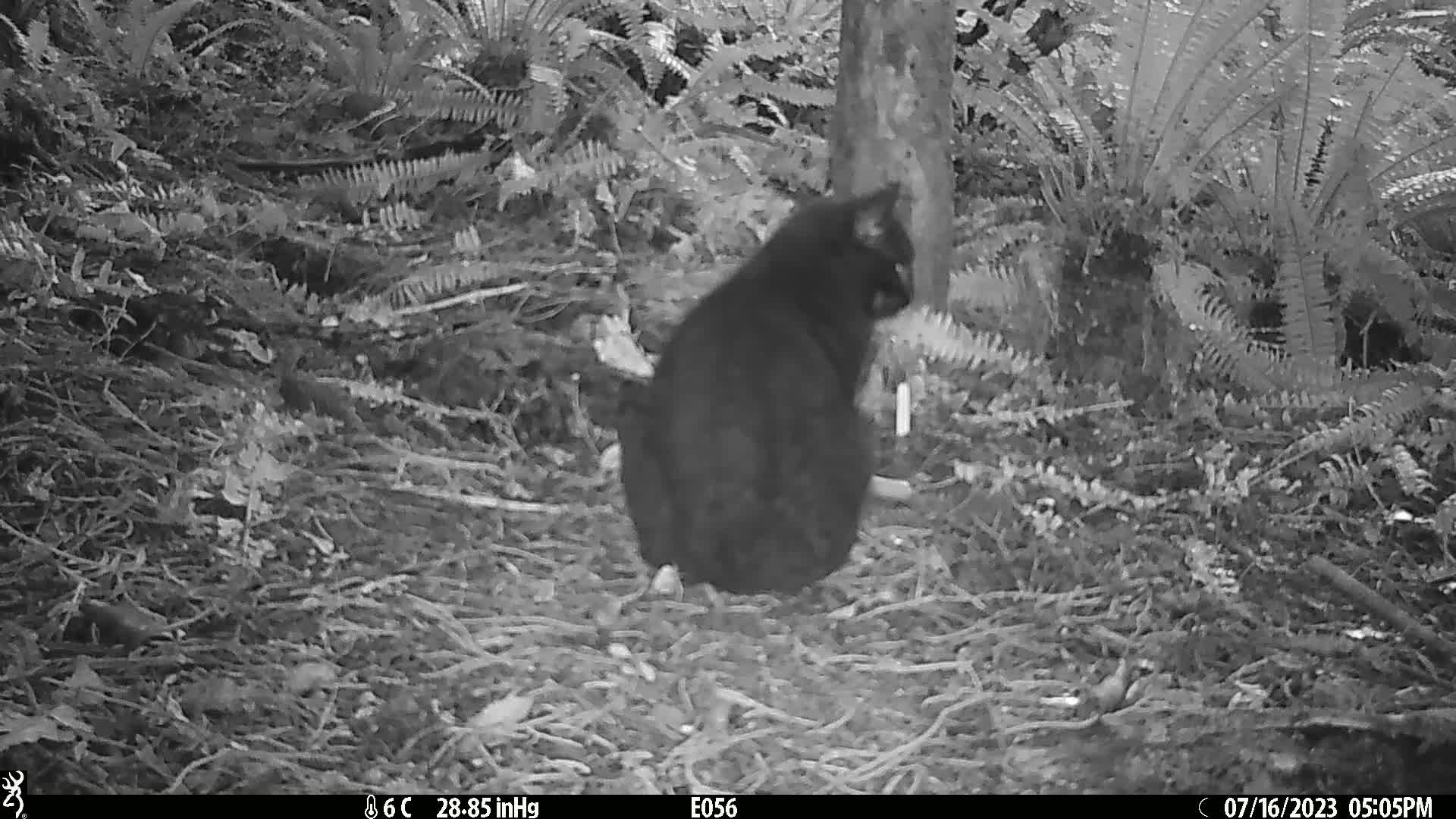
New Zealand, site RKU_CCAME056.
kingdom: Animalia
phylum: Chordata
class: Mammalia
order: Carnivora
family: Felidae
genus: Felis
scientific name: Felis catus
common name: domestic cat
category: cat